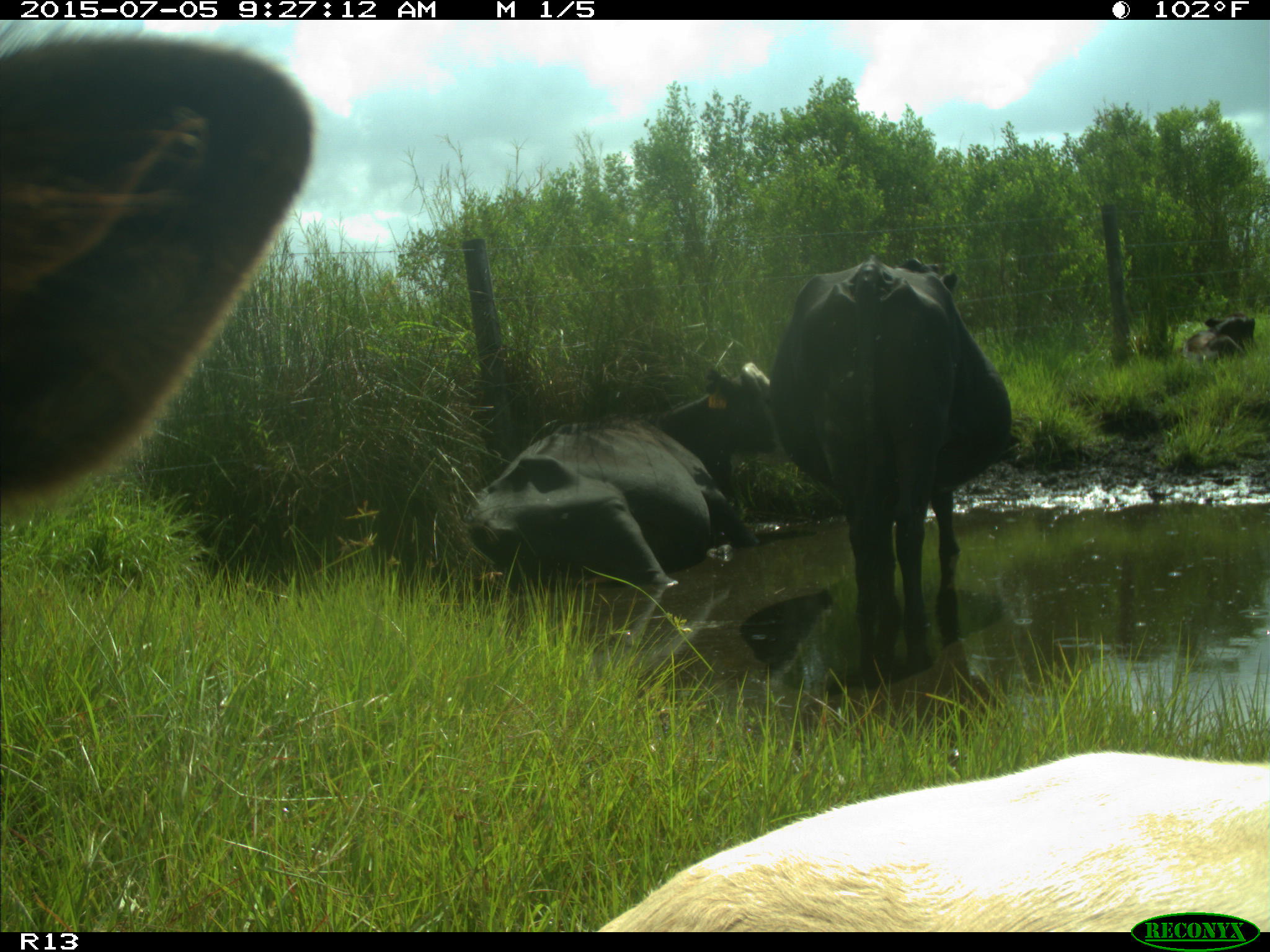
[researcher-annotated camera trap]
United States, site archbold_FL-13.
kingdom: Animalia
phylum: Chordata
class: Mammalia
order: Artiodactyla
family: Bovidae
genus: Bos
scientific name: Bos taurus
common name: domestic cow